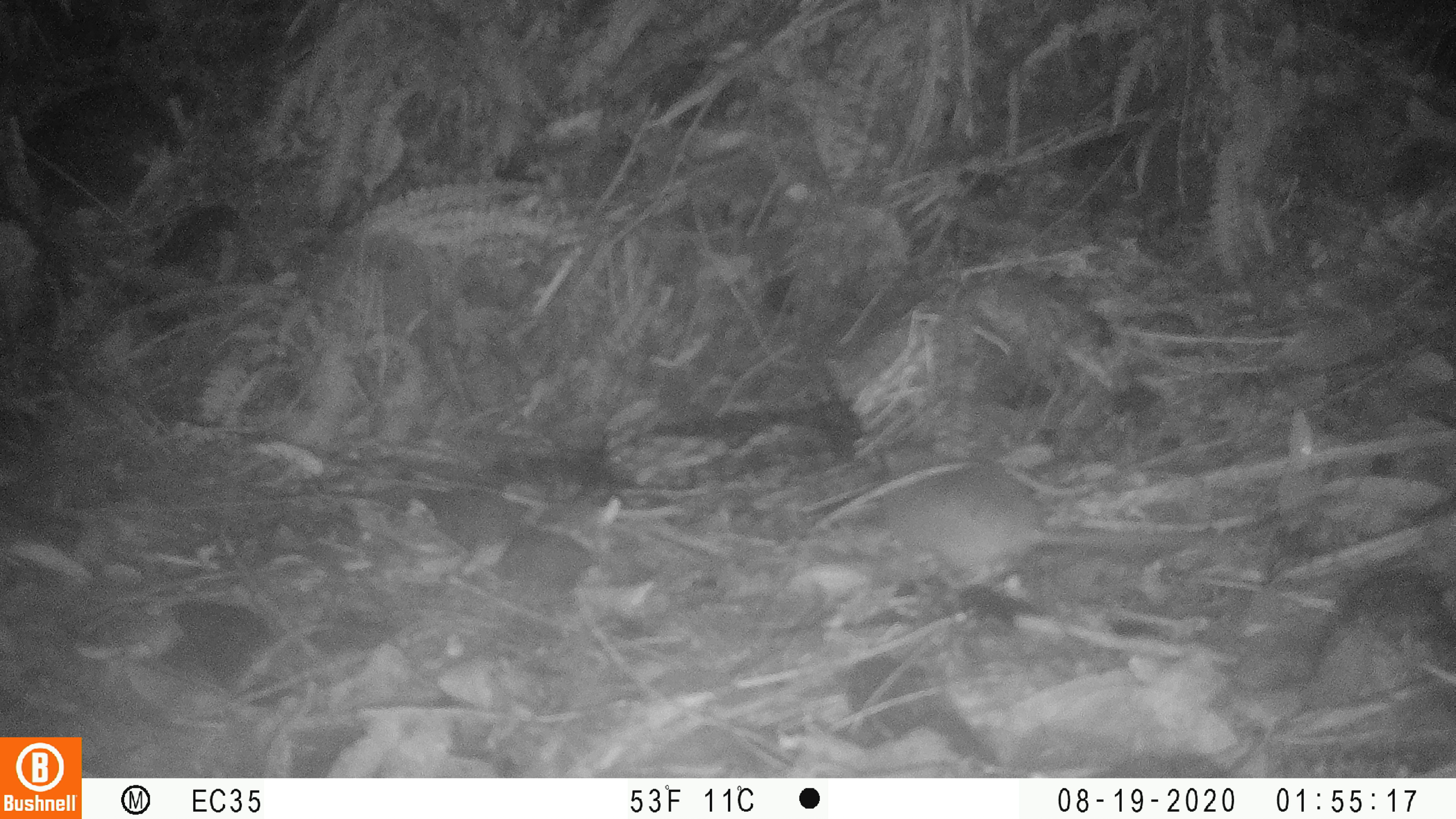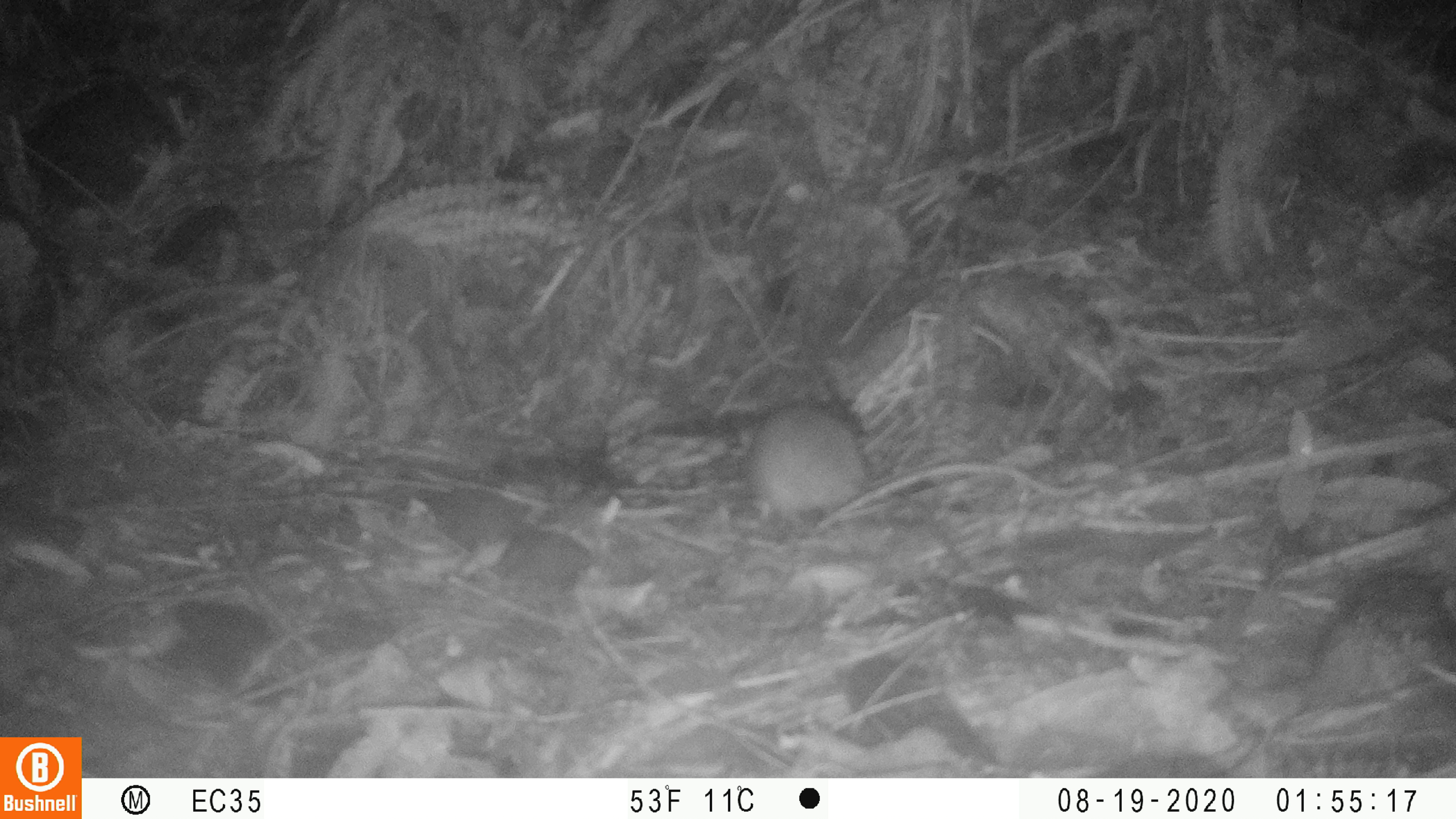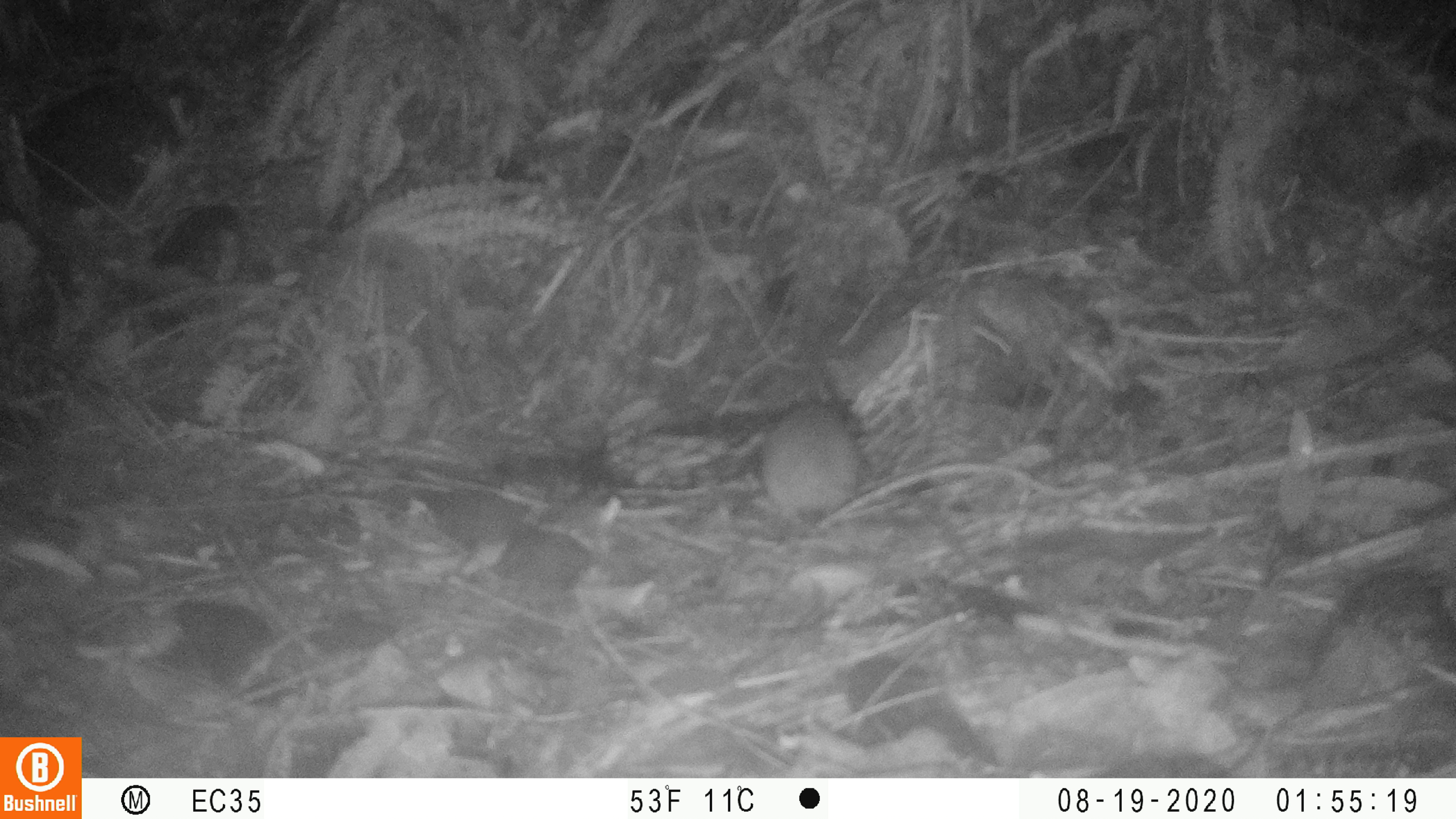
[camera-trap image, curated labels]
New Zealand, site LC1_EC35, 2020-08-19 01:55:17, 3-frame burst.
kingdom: Animalia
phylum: Chordata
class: Mammalia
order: Rodentia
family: Muridae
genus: Rattus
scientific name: Rattus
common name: rat